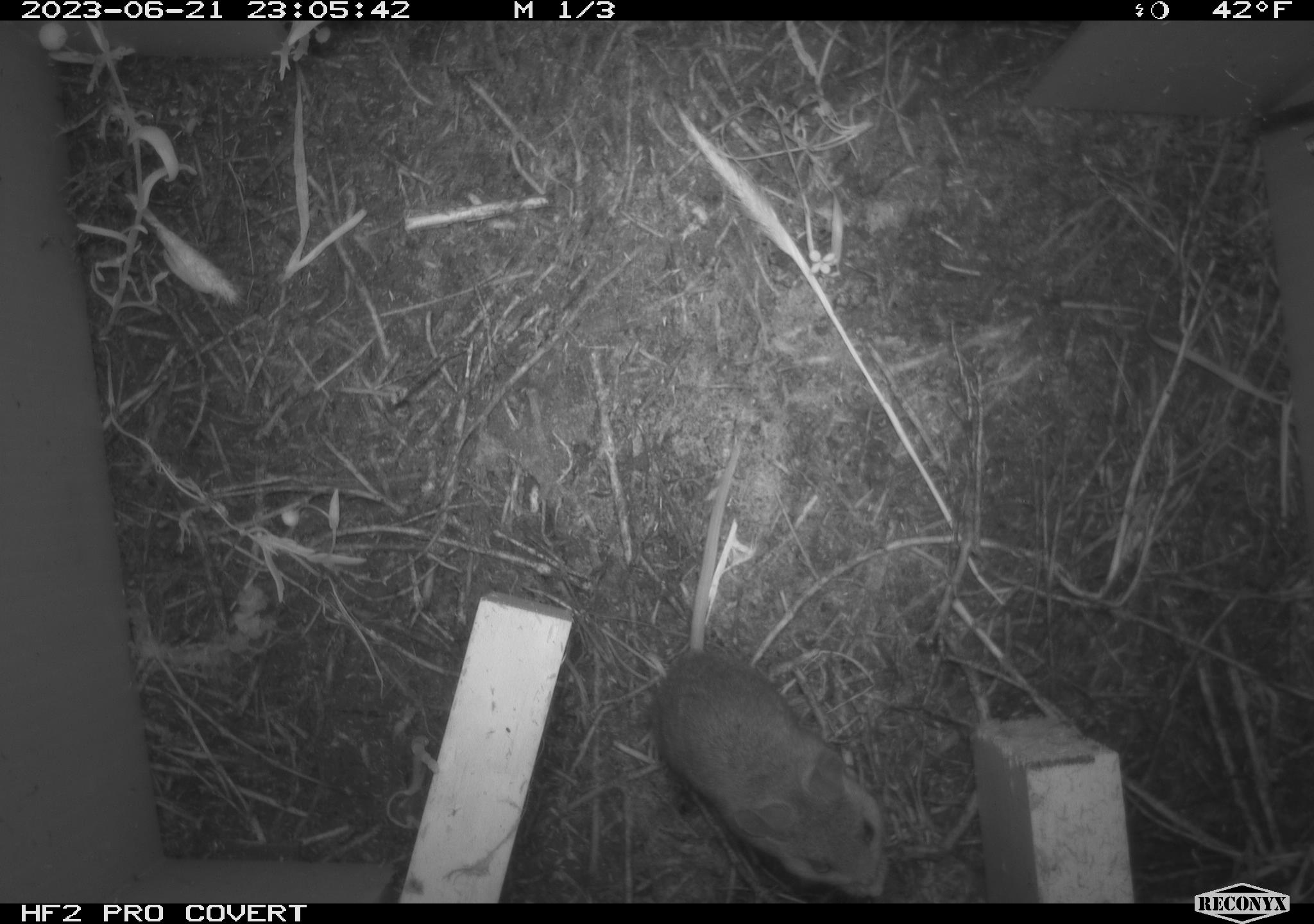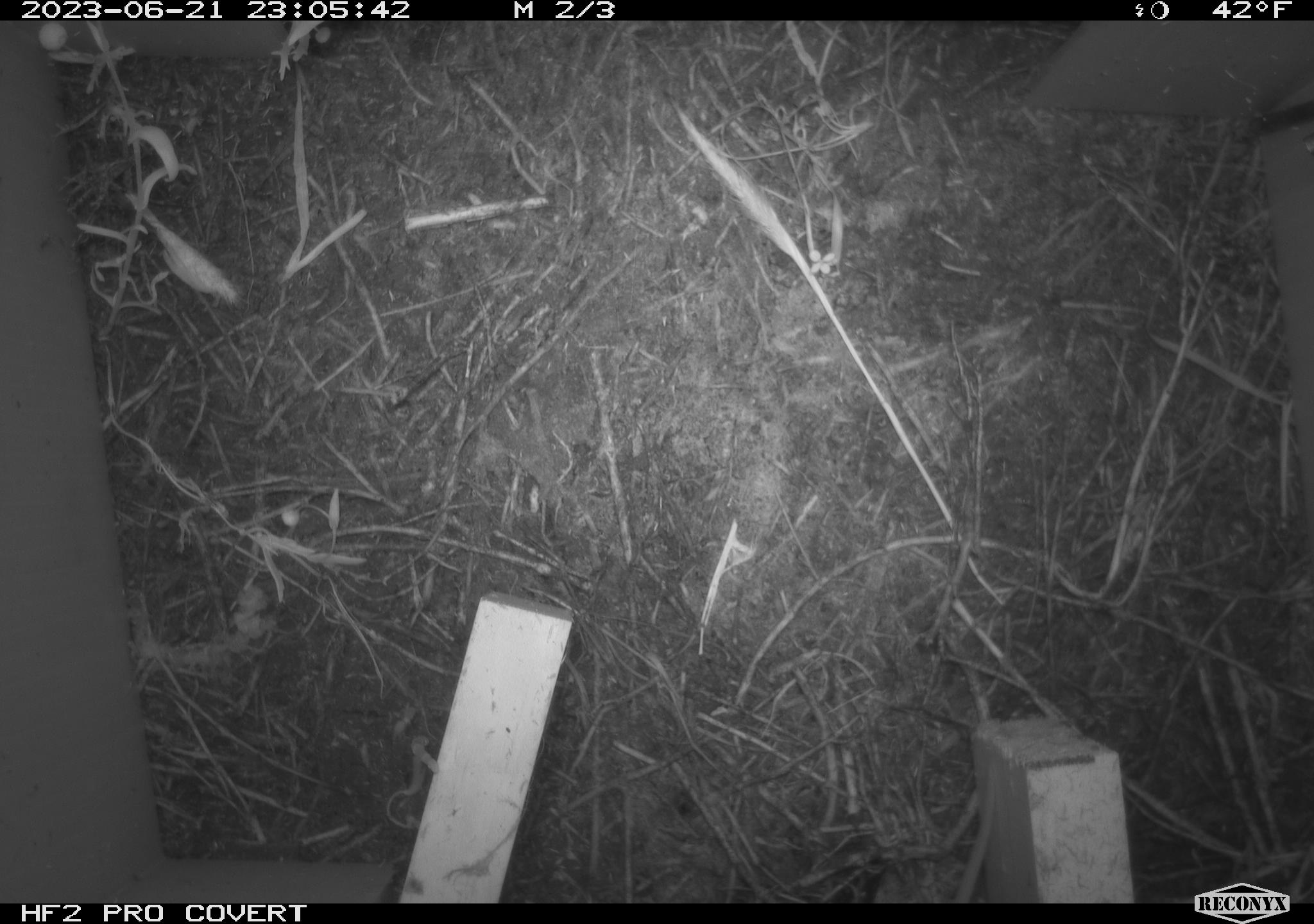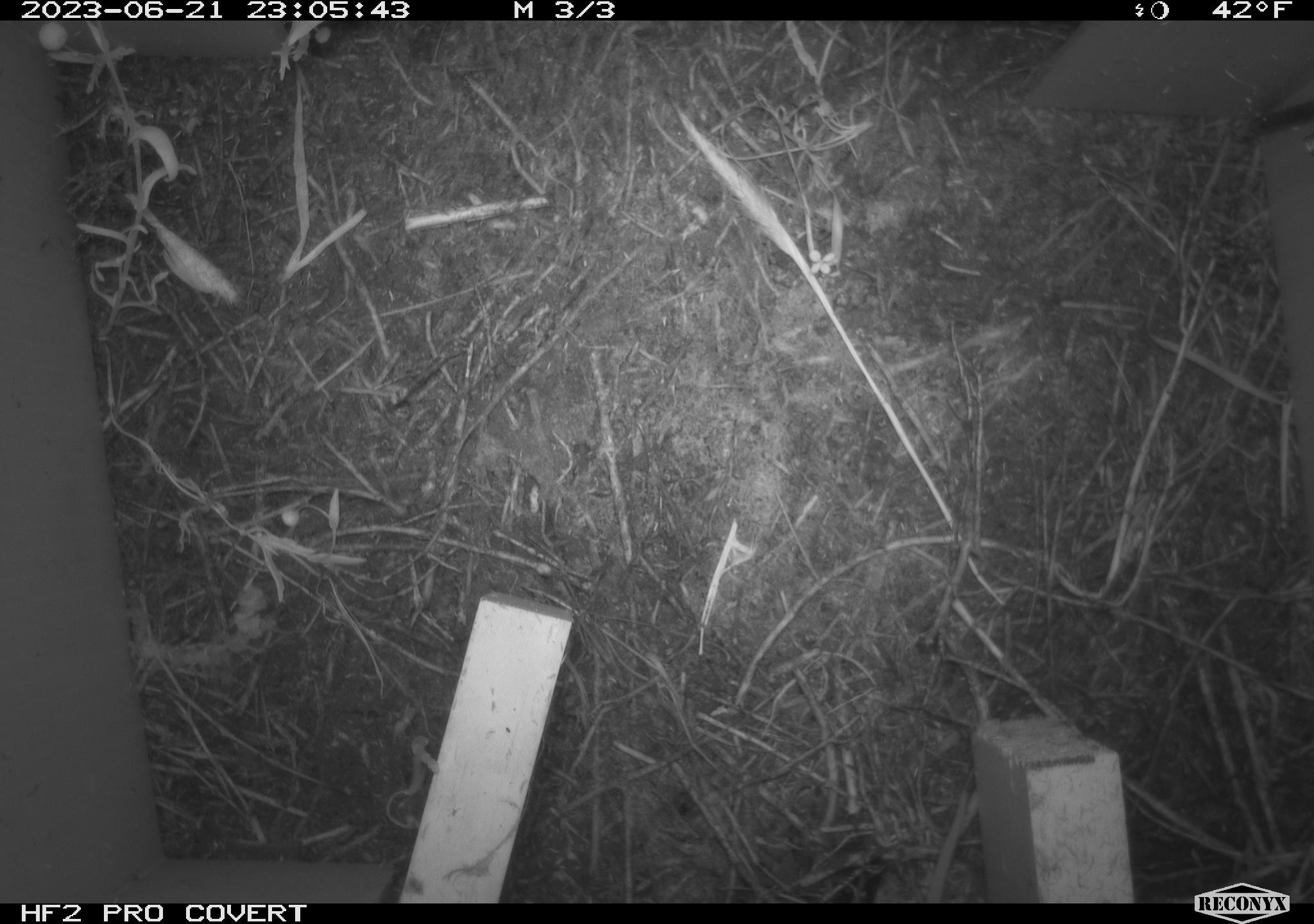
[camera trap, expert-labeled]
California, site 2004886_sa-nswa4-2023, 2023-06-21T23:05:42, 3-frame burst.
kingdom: Animalia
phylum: Chordata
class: Mammalia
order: Rodentia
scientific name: Rodentia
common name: mouse species